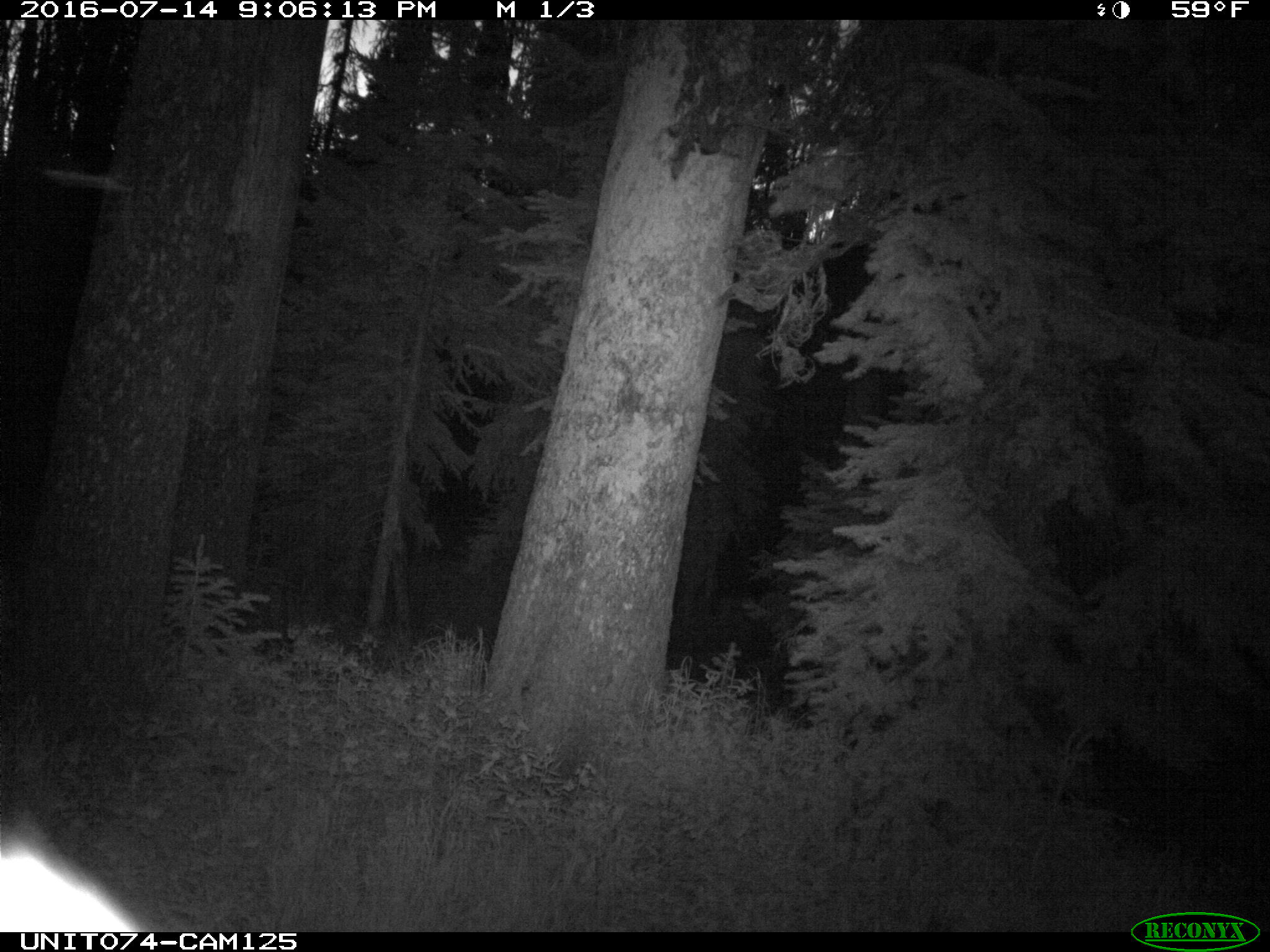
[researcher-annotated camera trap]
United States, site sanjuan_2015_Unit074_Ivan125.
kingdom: Animalia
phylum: Chordata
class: Mammalia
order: Artiodactyla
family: Cervidae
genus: Cervus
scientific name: Cervus elaphus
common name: red deer